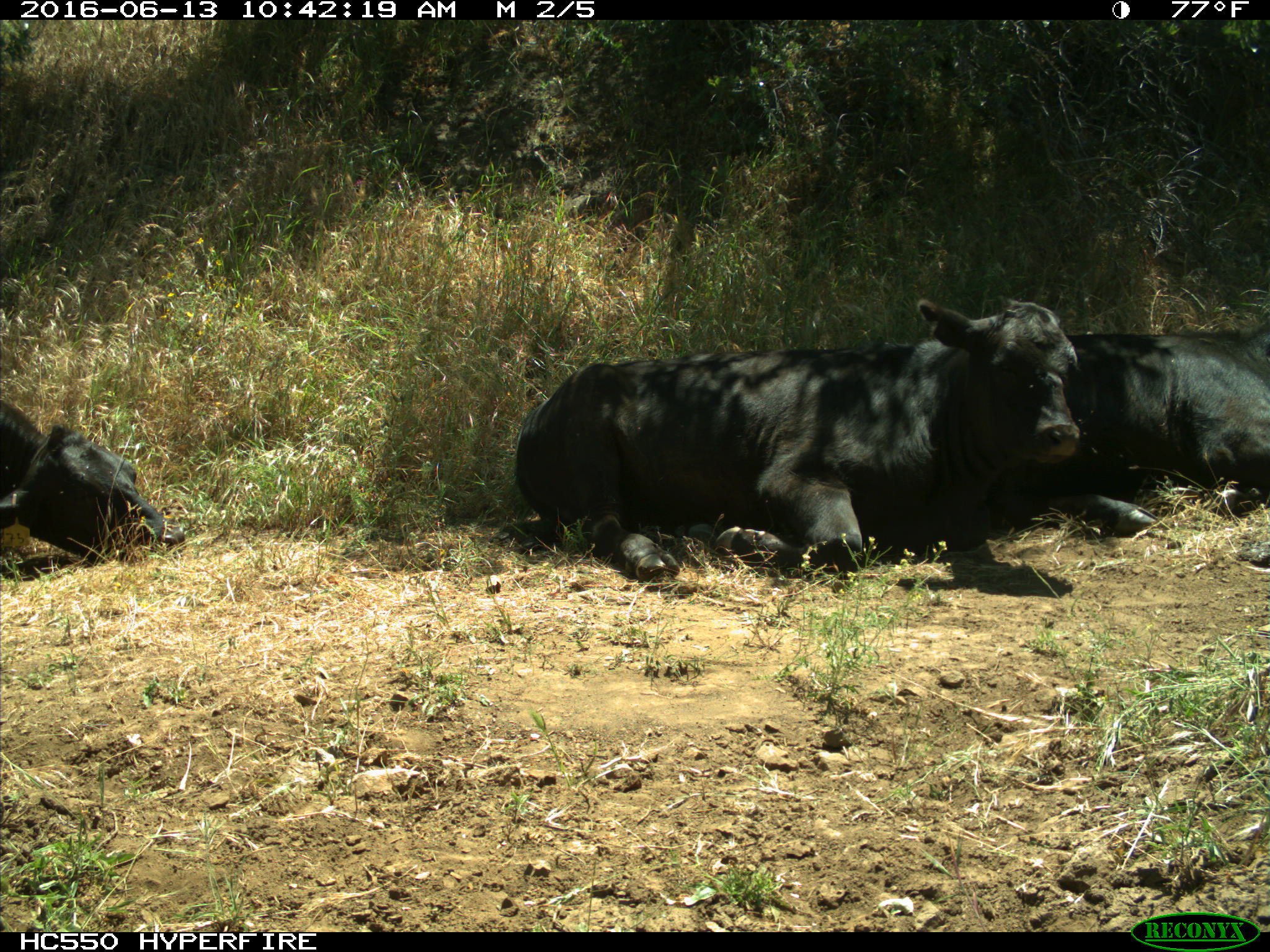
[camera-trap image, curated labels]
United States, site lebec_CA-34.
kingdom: Animalia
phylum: Chordata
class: Mammalia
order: Artiodactyla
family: Bovidae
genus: Bos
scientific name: Bos taurus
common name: domestic cow